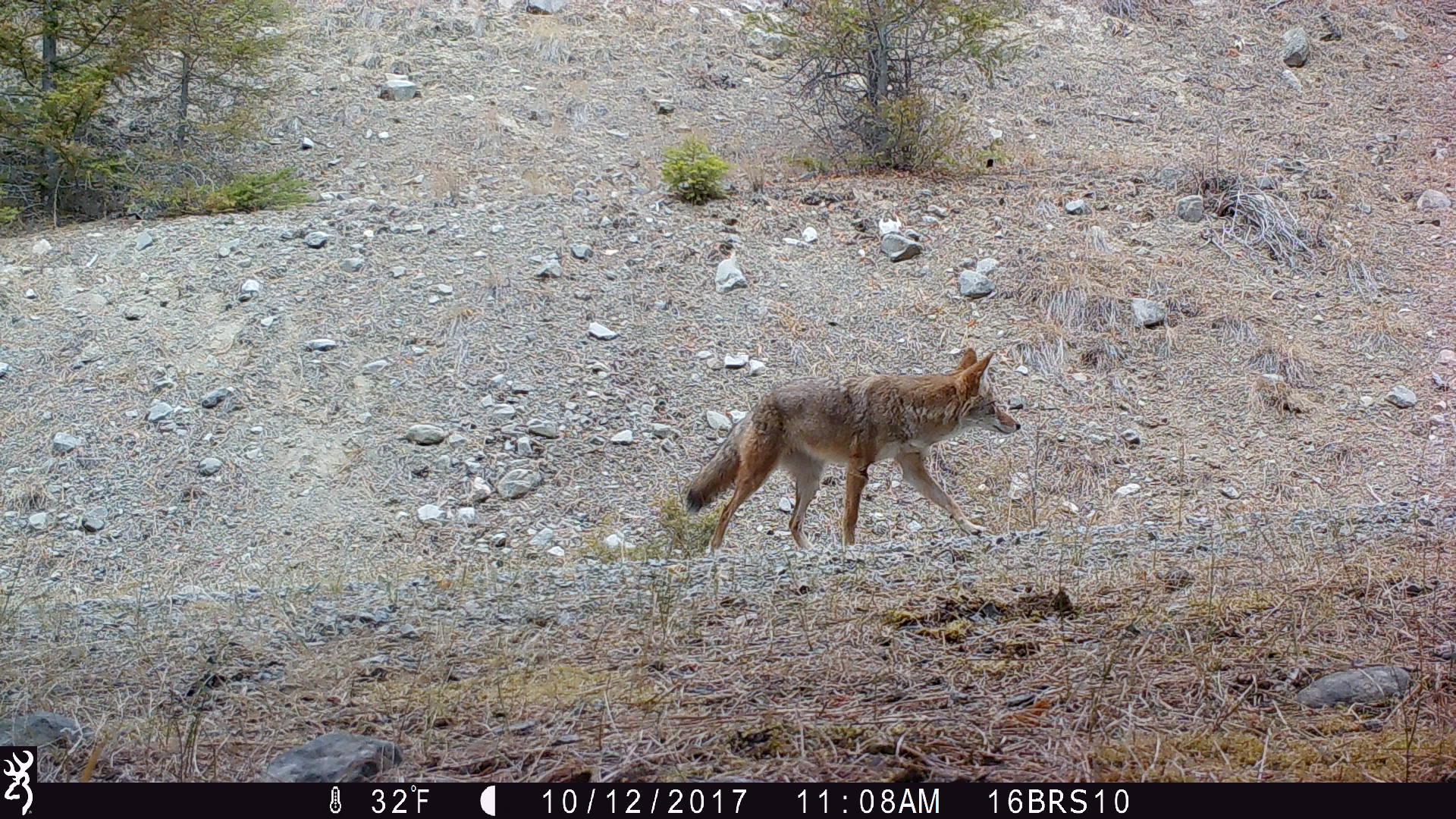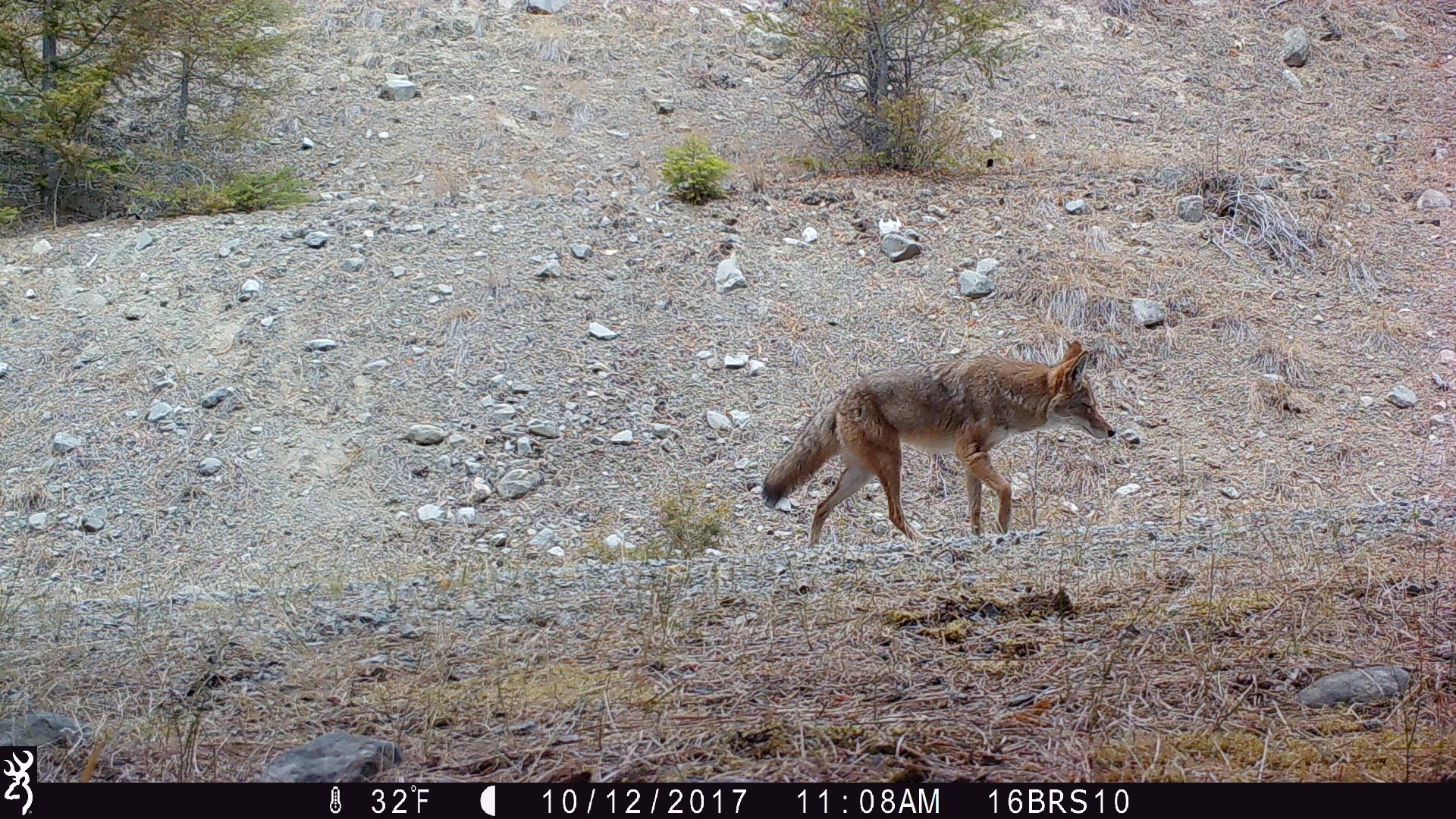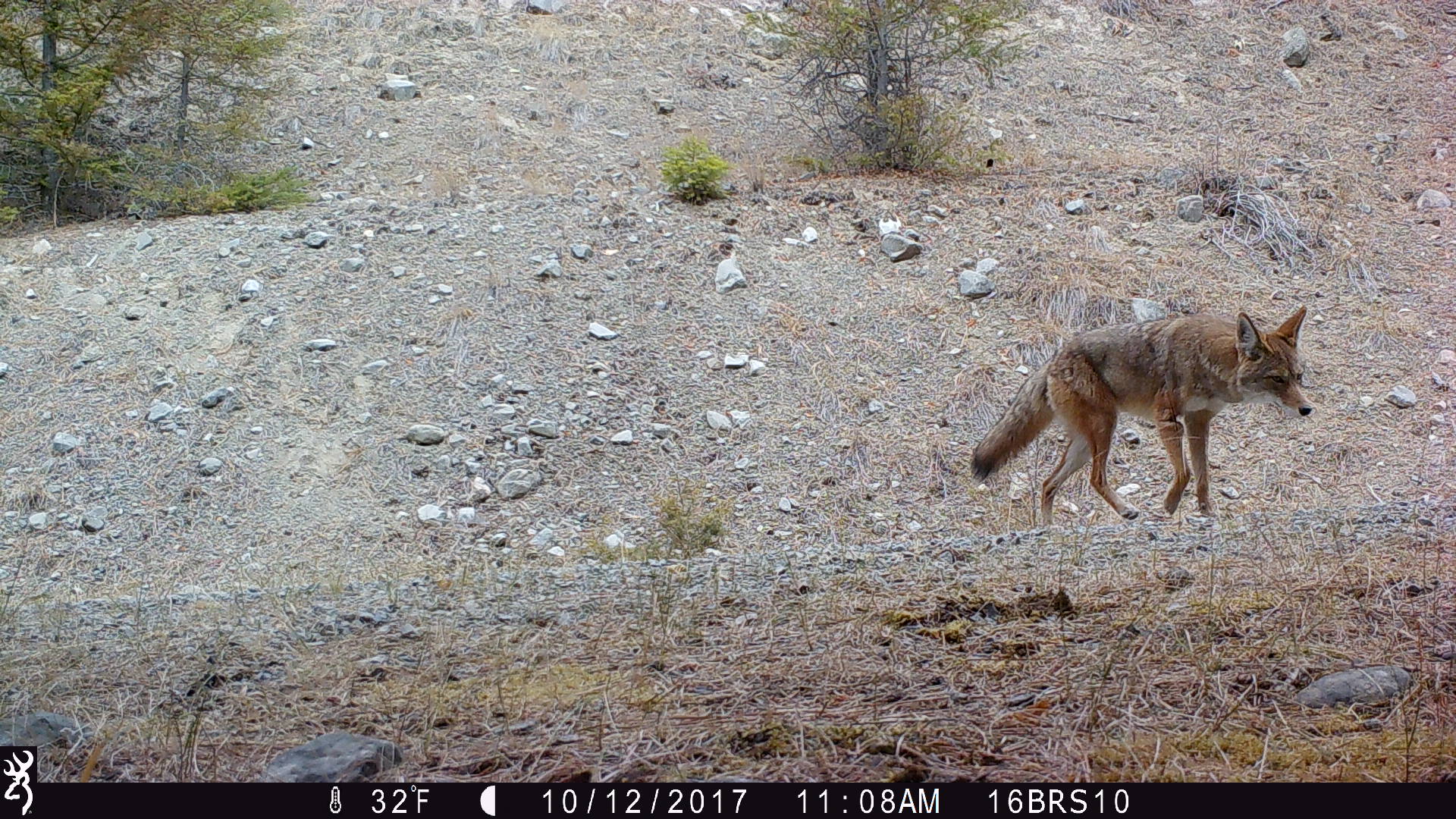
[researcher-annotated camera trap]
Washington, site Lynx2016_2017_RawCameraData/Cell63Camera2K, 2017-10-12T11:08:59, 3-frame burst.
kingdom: Animalia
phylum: Chordata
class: Mammalia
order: Carnivora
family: Canidae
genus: Canis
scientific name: Canis latrans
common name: coyote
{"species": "Canis latrans (coyote)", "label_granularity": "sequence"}